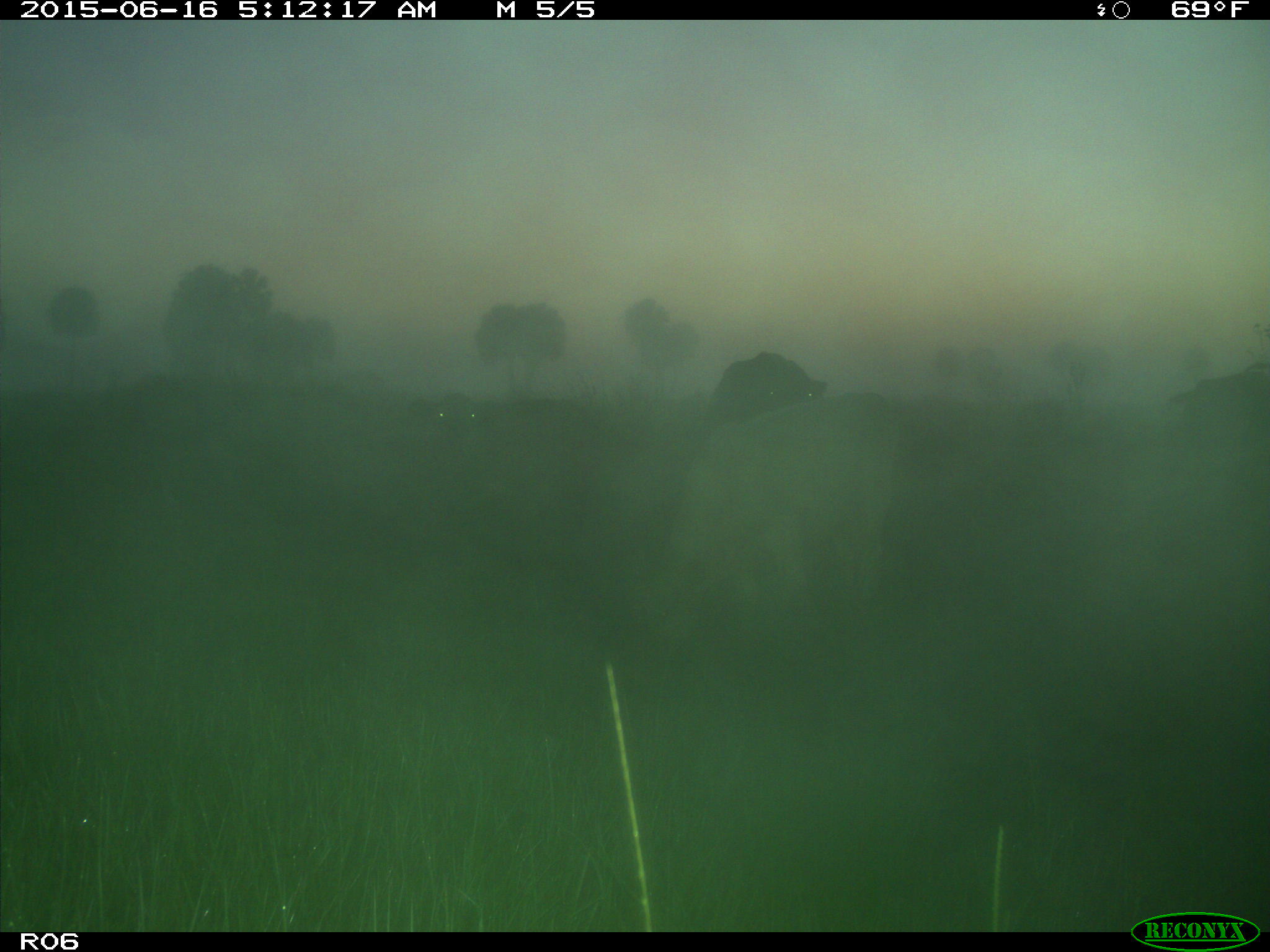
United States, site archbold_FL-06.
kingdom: Animalia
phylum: Chordata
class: Mammalia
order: Artiodactyla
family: Bovidae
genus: Bos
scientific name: Bos taurus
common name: domestic cow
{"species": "Bos taurus (domestic cow)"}